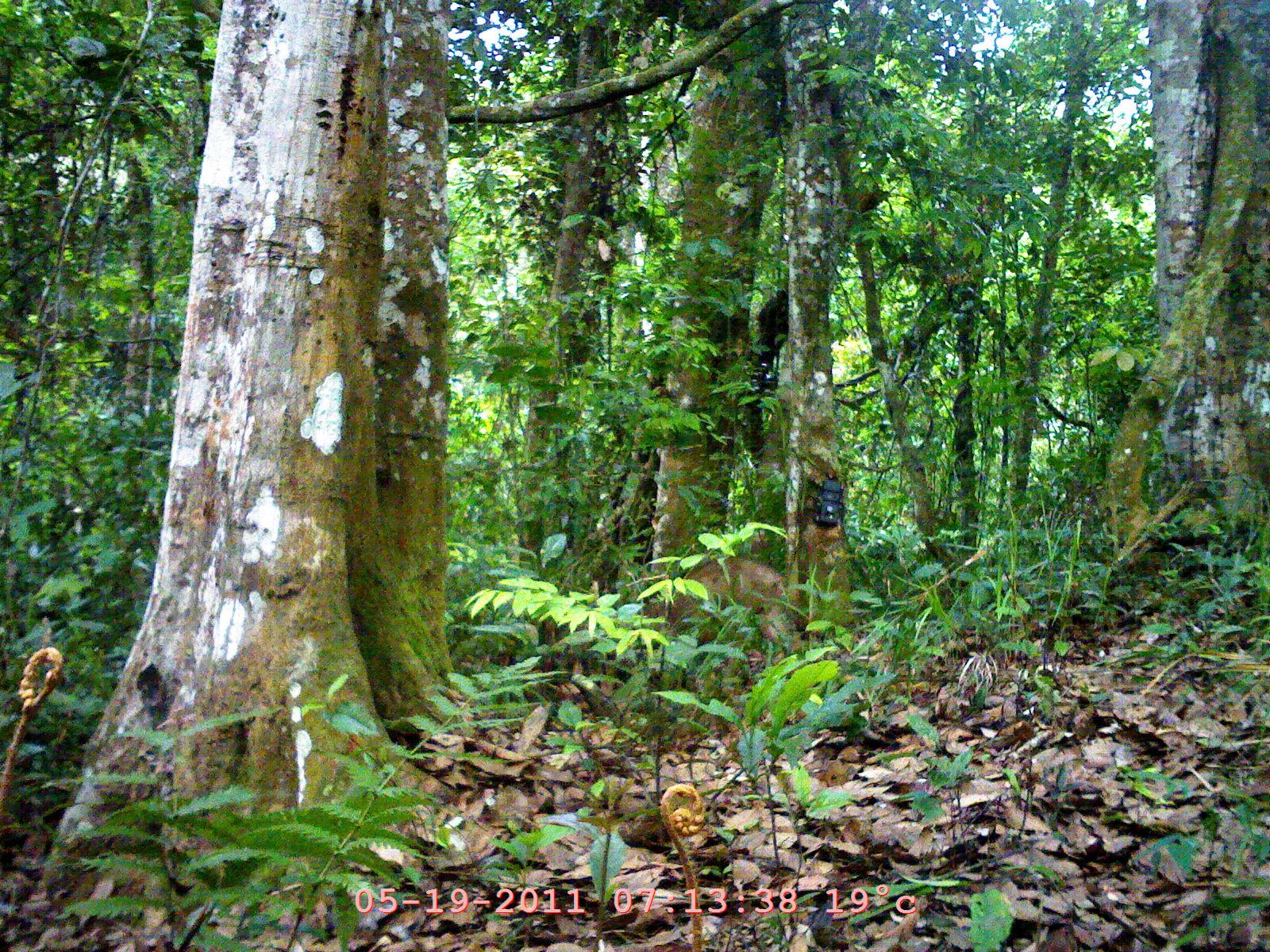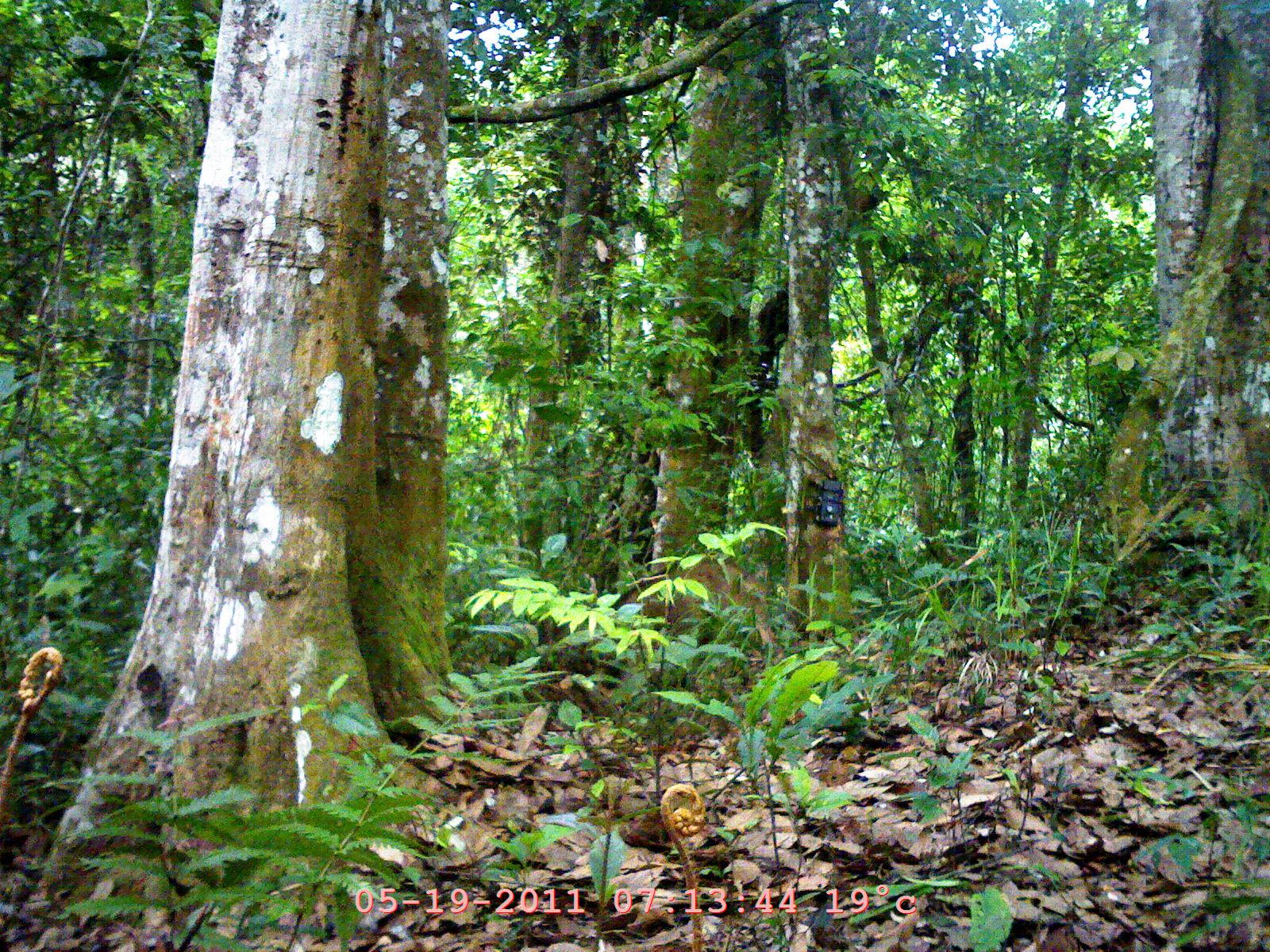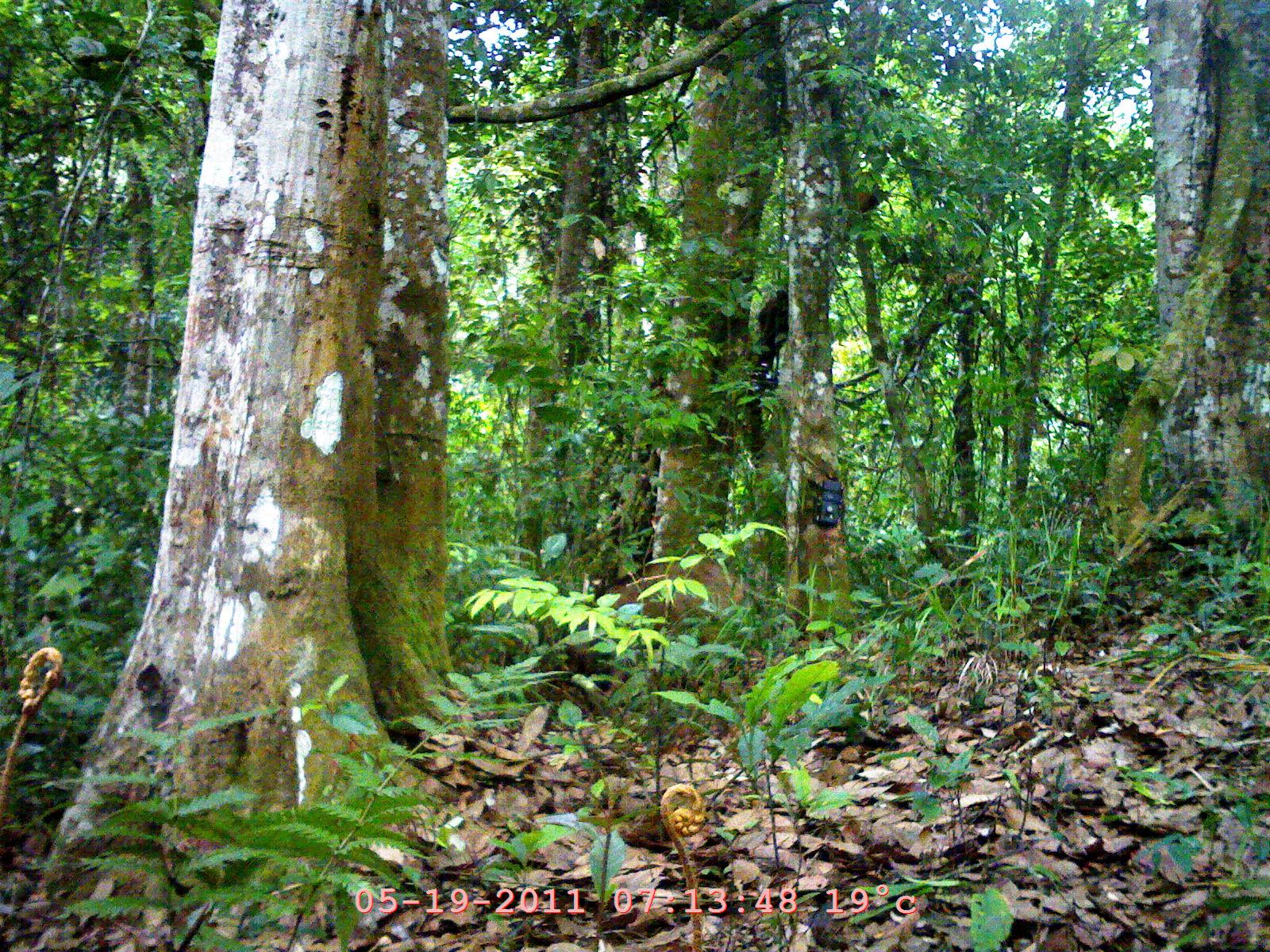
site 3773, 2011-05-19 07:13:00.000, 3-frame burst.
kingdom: Animalia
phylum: Chordata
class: Mammalia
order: Artiodactyla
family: Suidae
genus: Sus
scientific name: Sus scrofa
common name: wild boar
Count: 1.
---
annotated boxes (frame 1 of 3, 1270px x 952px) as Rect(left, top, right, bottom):
sus scrofa: Rect(666, 553, 787, 663)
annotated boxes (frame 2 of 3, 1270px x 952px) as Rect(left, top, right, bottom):
sus scrofa: Rect(612, 556, 785, 655)